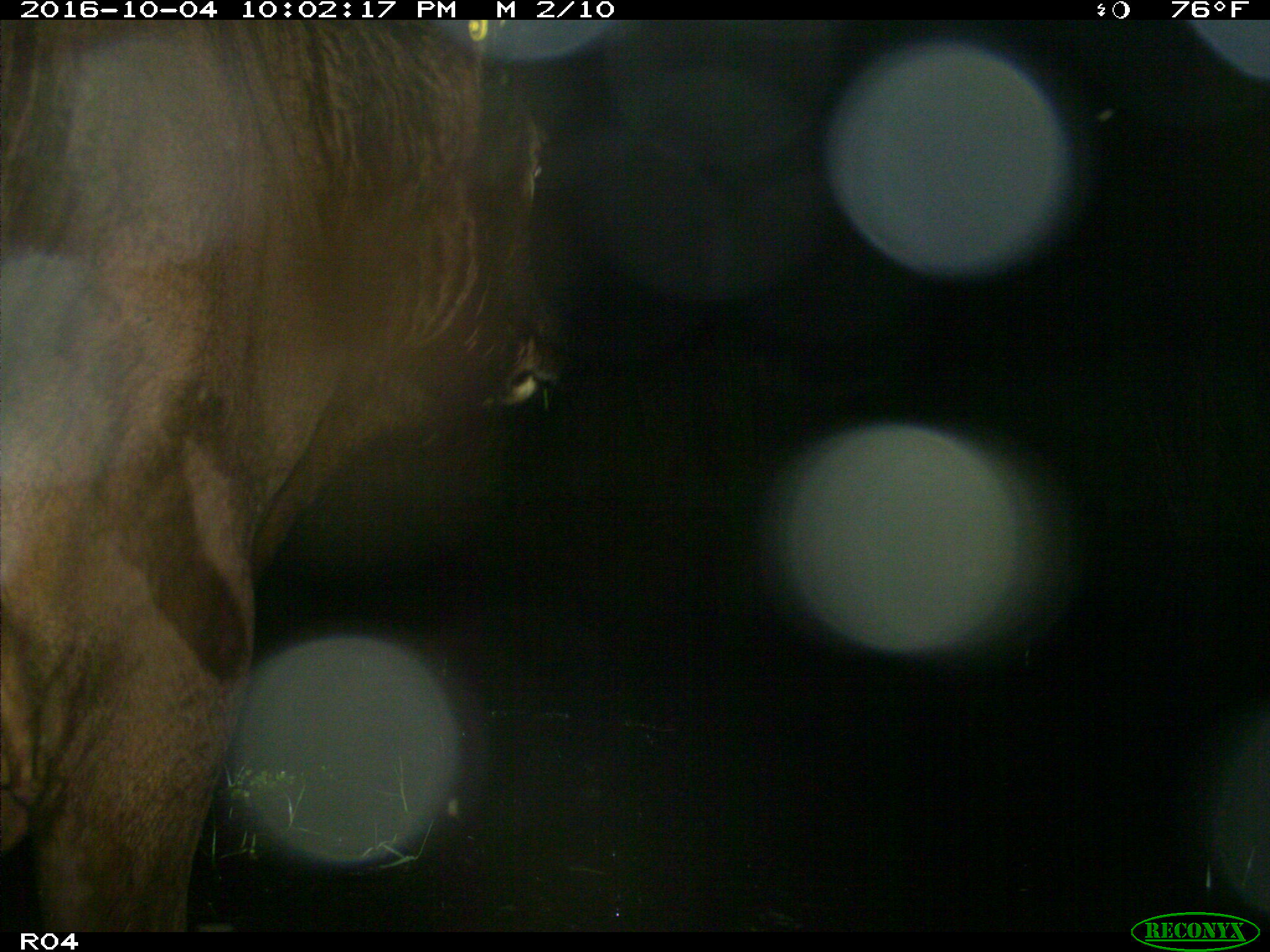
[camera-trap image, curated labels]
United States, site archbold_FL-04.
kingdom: Animalia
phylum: Chordata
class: Mammalia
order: Artiodactyla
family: Bovidae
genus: Bos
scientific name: Bos taurus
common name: domestic cow